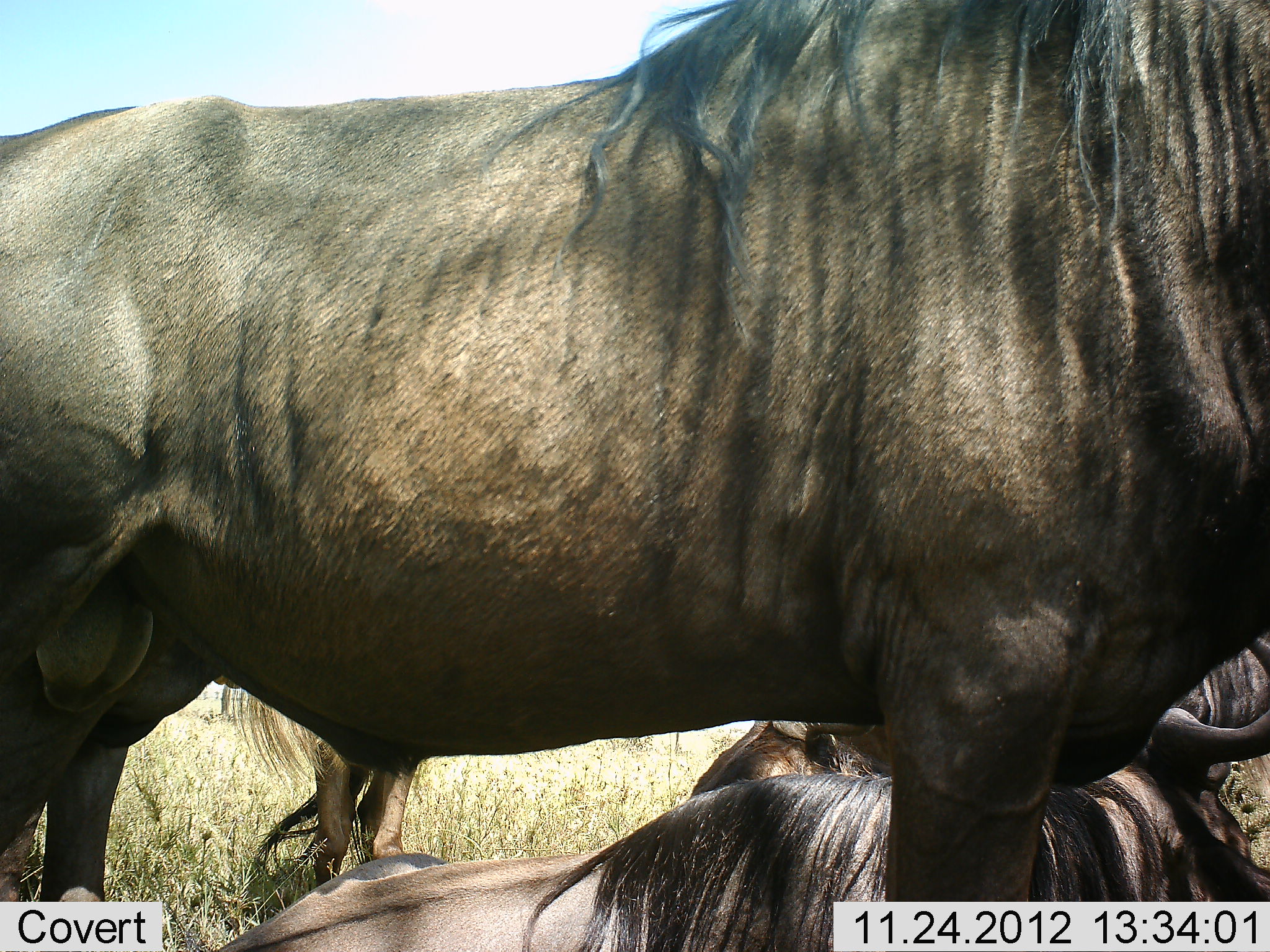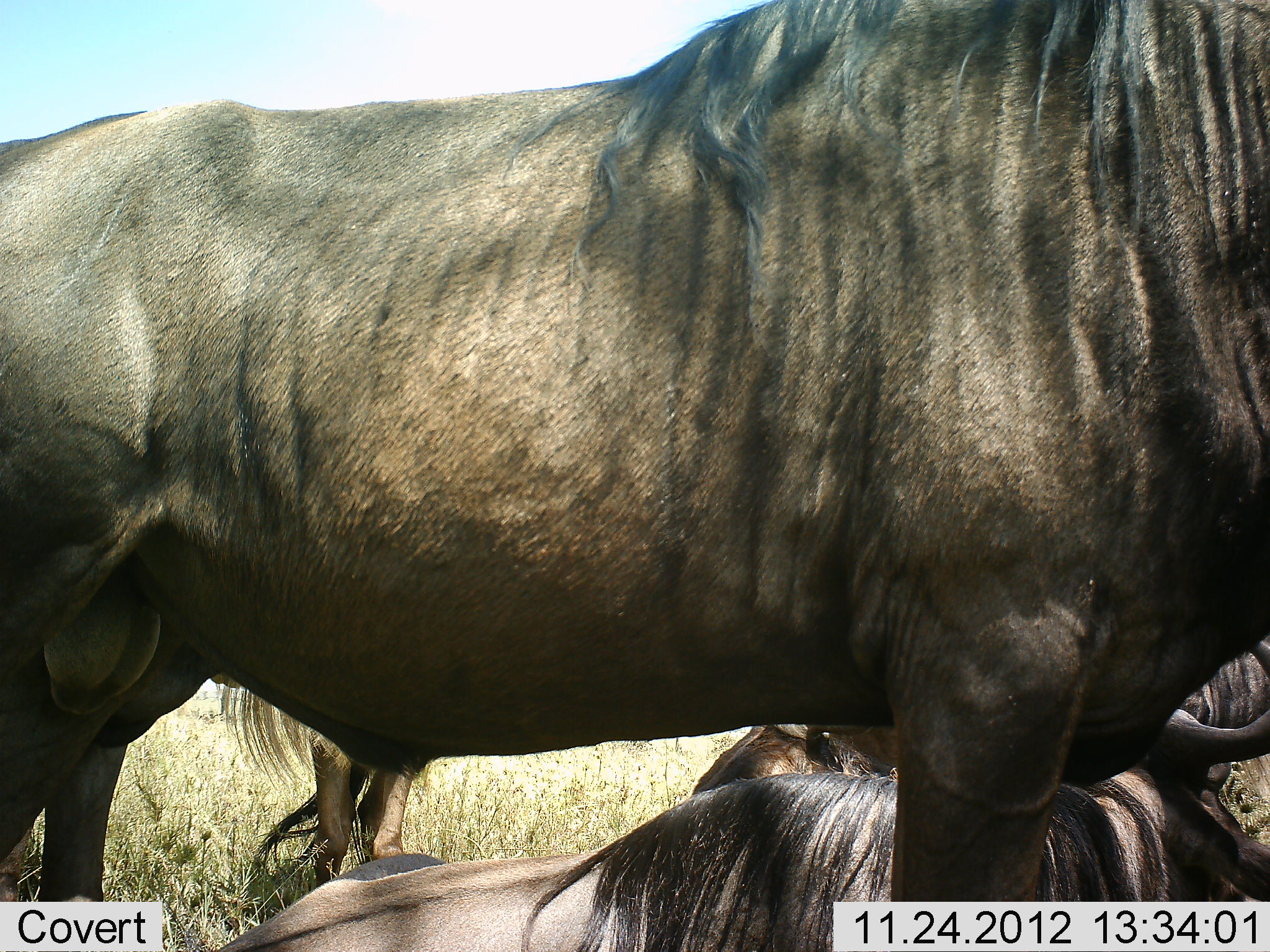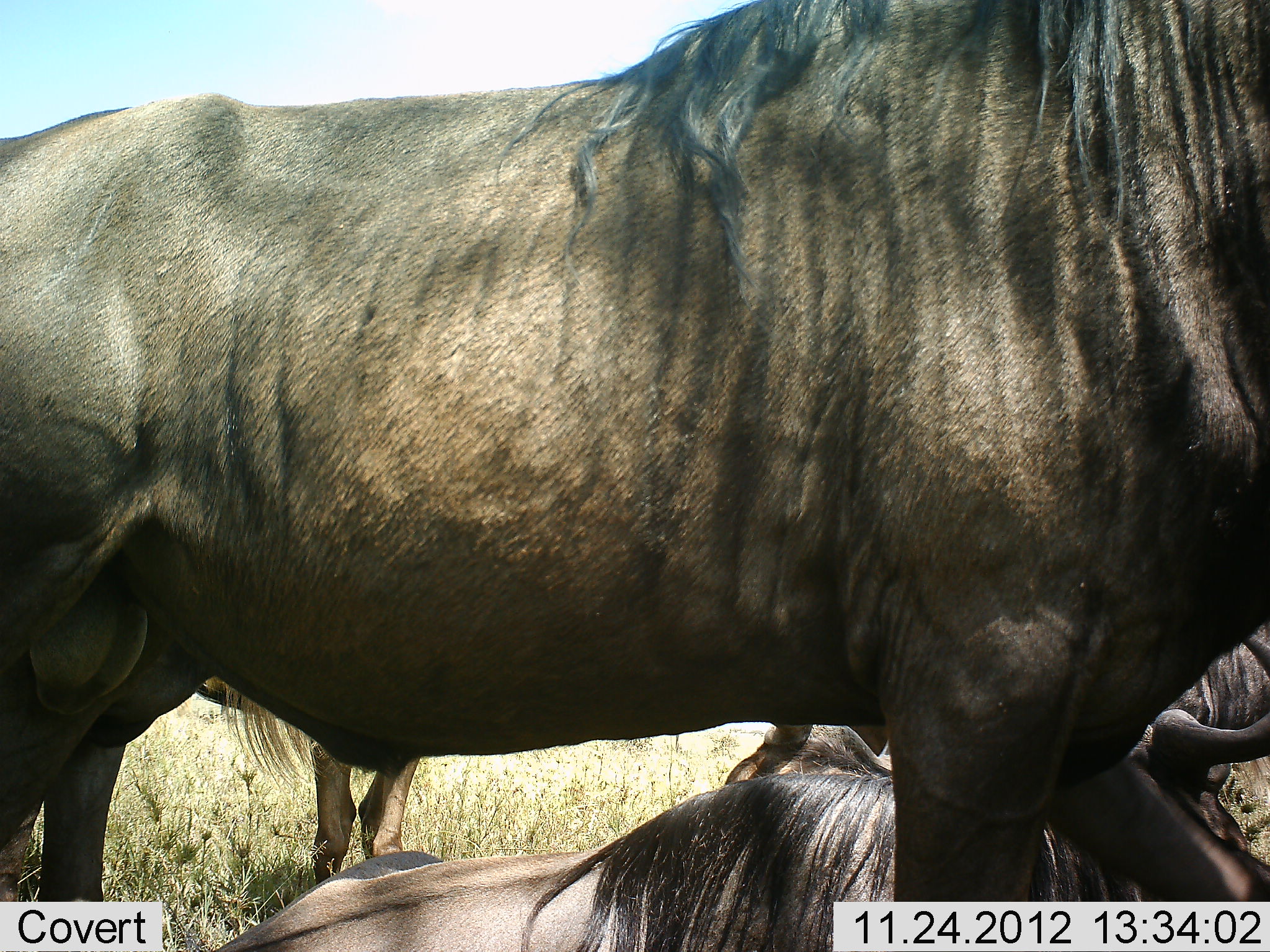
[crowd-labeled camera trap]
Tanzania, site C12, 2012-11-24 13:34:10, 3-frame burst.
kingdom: Animalia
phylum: Chordata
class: Mammalia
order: Artiodactyla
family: Bovidae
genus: Connochaetes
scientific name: Connochaetes taurinus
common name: blue wildebeest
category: wildebeest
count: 4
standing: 90%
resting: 100%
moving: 0%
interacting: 0%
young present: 0%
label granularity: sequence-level